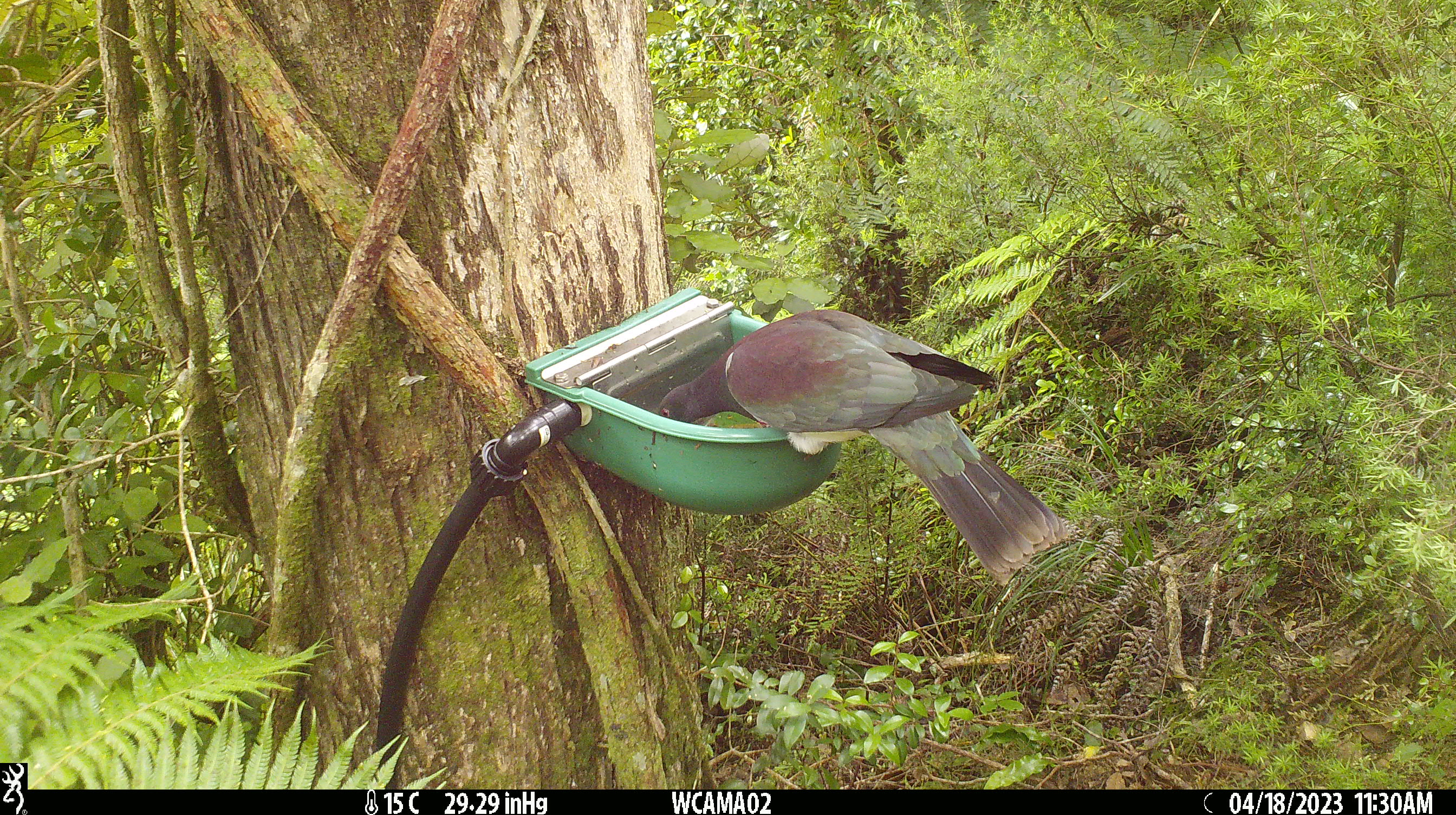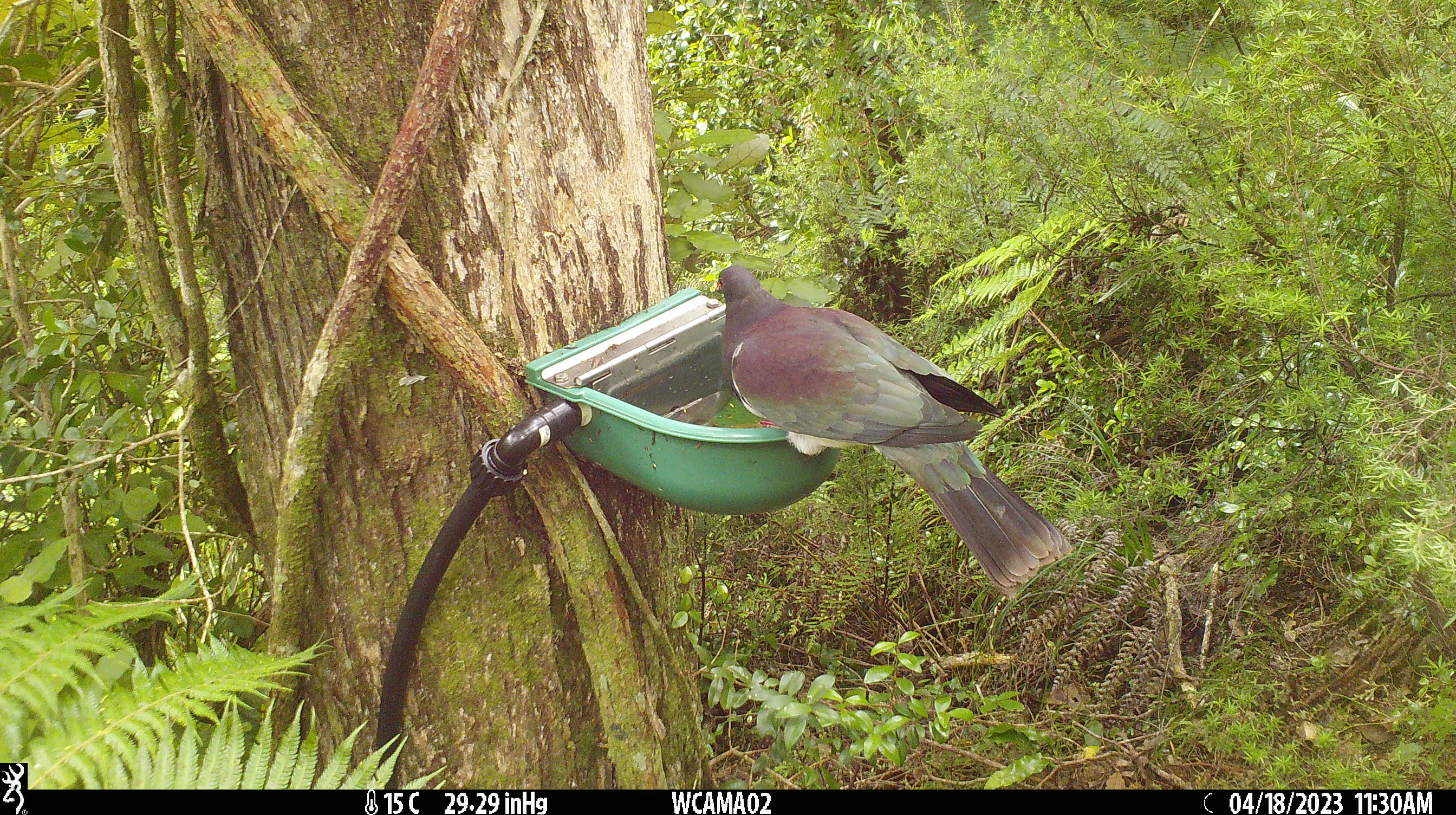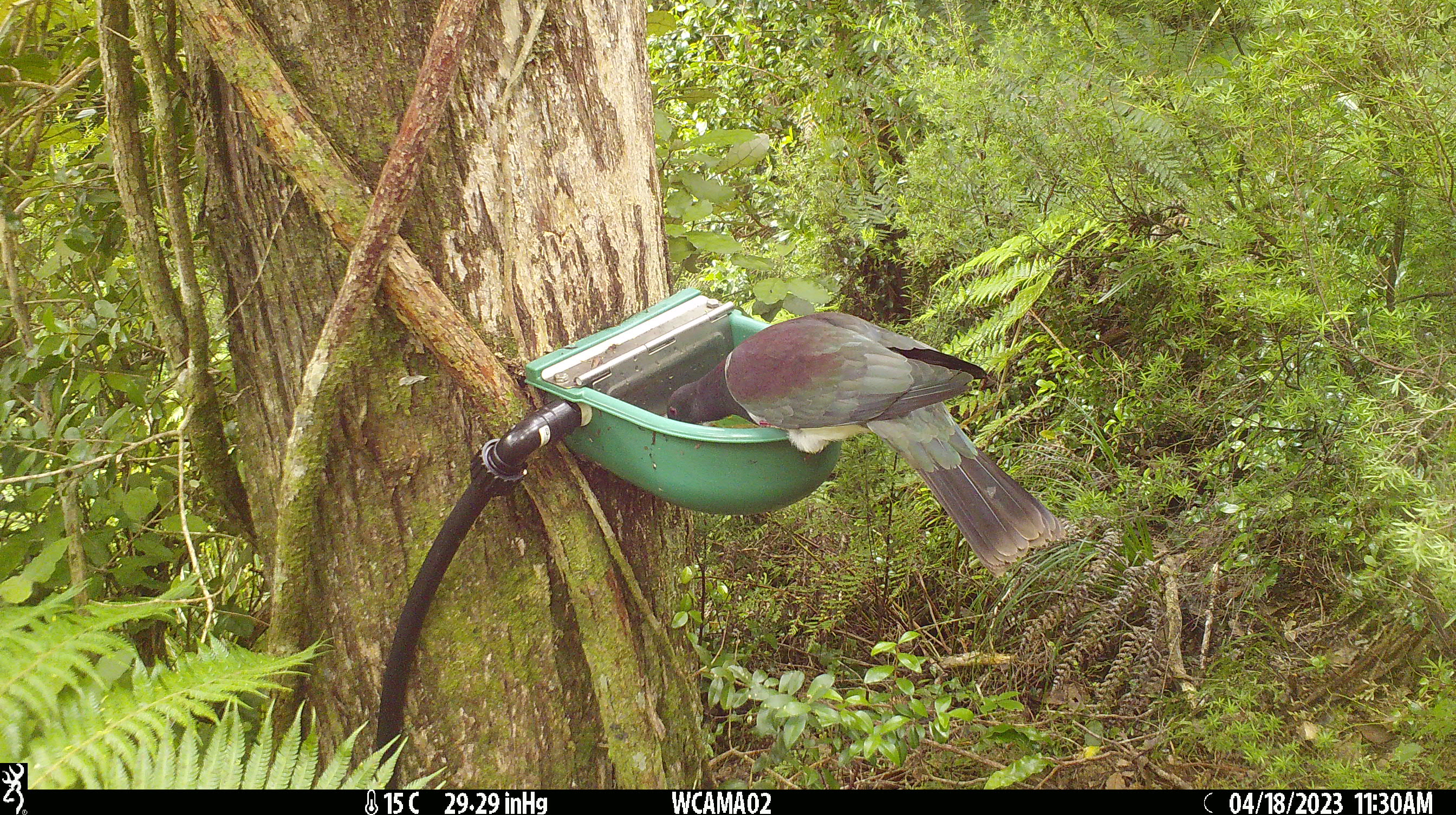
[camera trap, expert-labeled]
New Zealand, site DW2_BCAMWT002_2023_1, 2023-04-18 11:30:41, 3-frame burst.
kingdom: Animalia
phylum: Chordata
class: Aves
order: Columbiformes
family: Columbidae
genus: Hemiphaga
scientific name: Hemiphaga novaeseelandiae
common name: new zealand pigeon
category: kereru